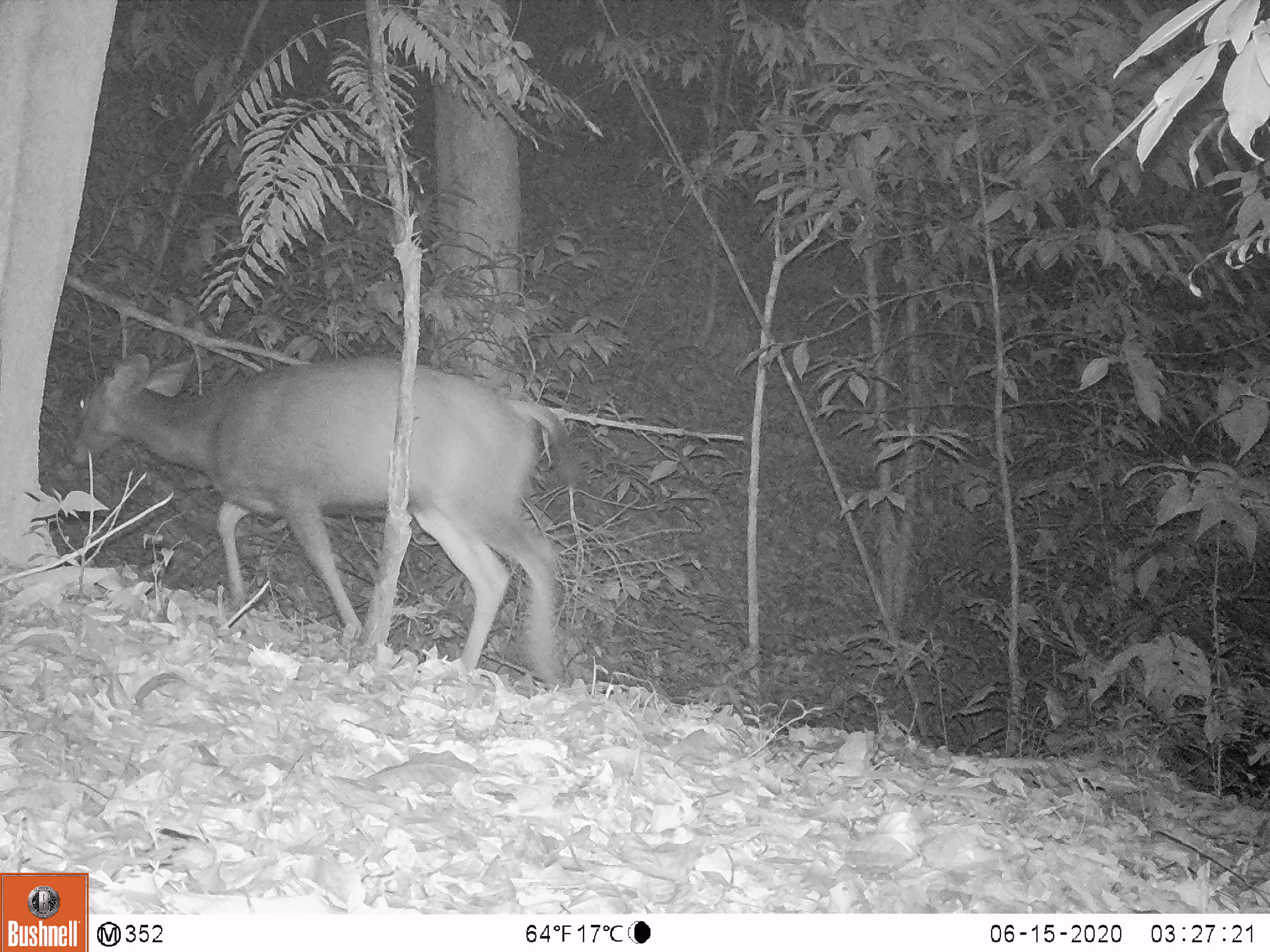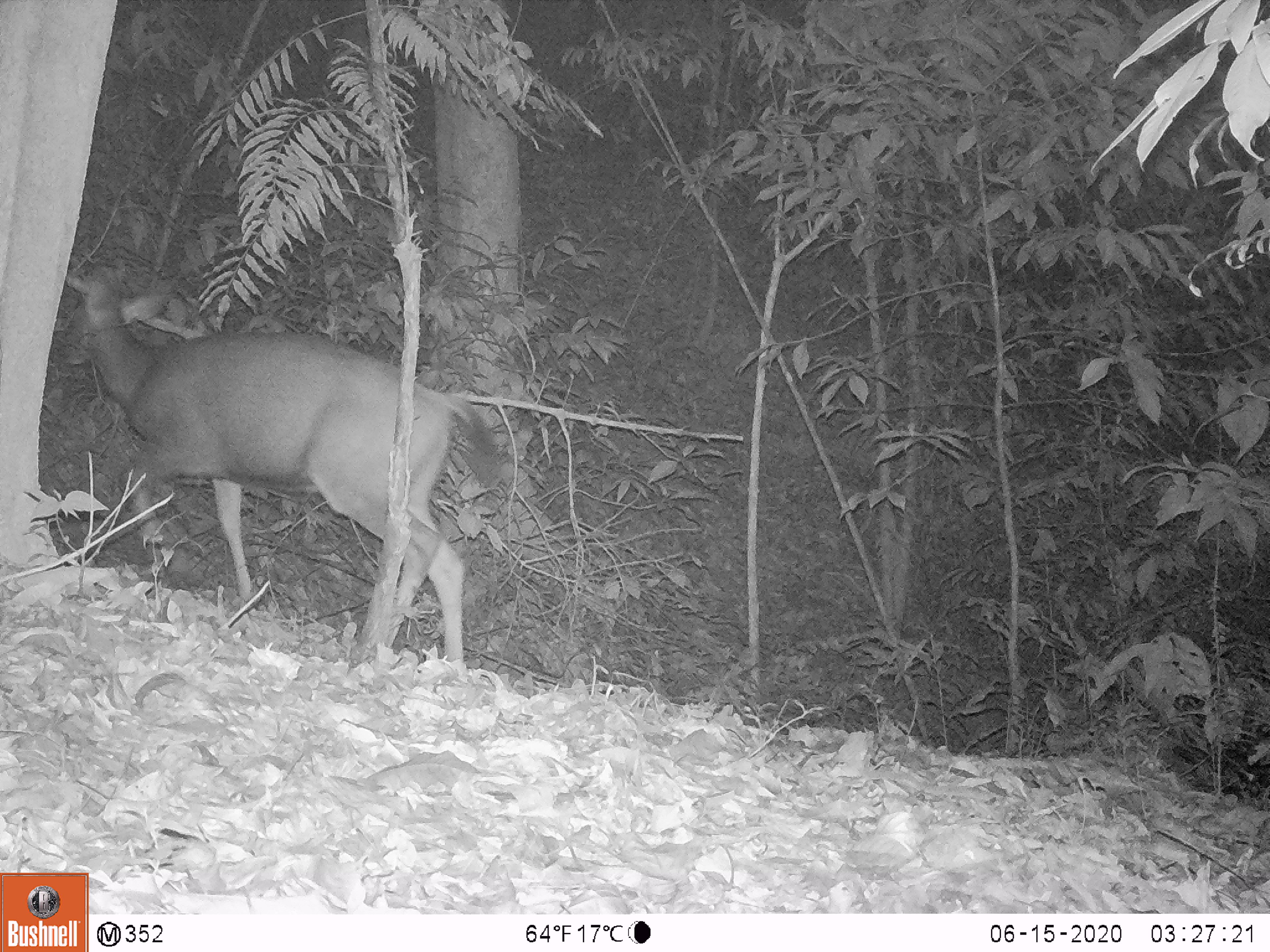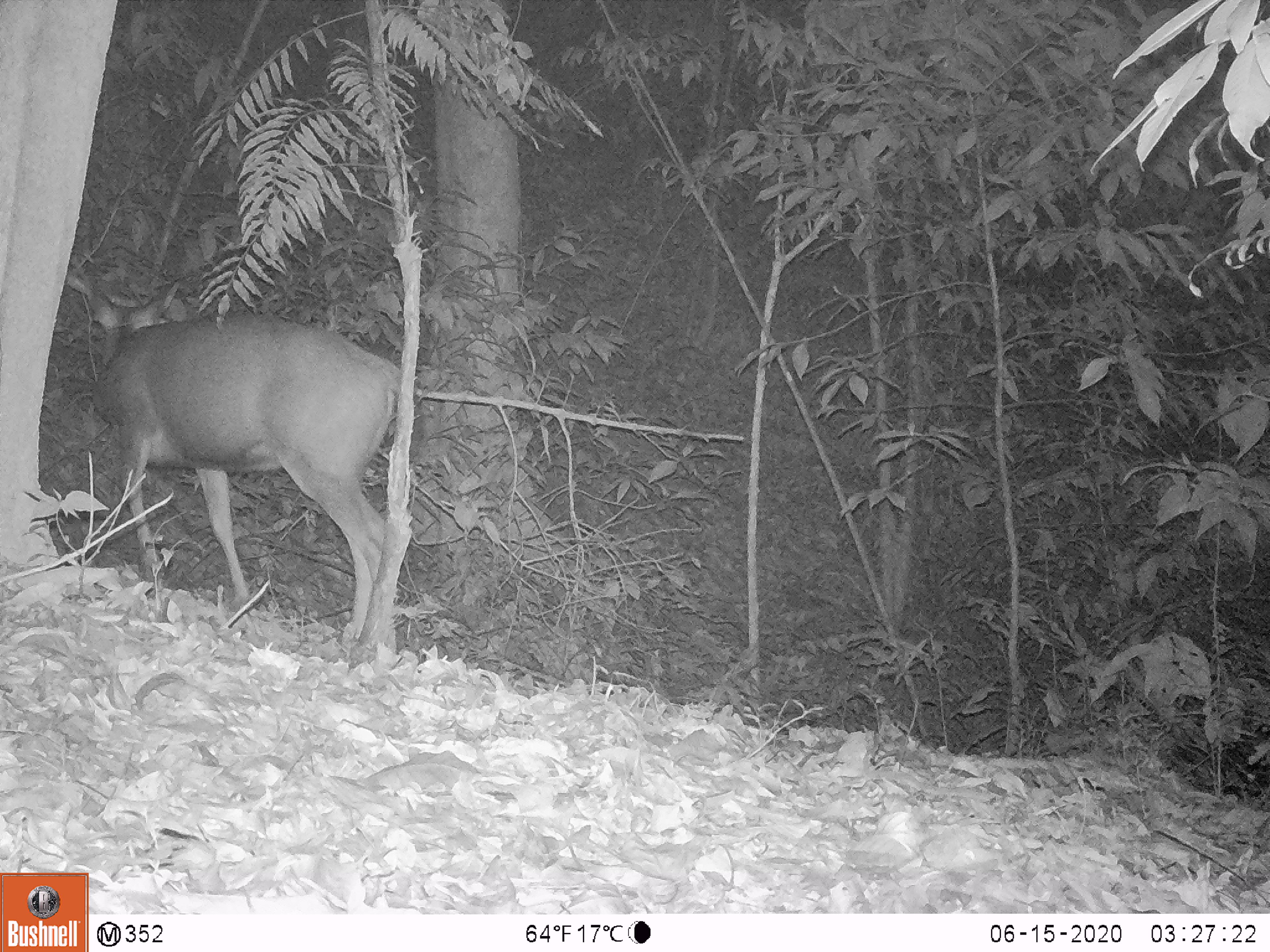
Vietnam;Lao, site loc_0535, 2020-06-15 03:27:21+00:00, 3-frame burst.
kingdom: Animalia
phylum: Chordata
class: Mammalia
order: Artiodactyla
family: Cervidae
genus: Rusa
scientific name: Rusa unicolor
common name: sambar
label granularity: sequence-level